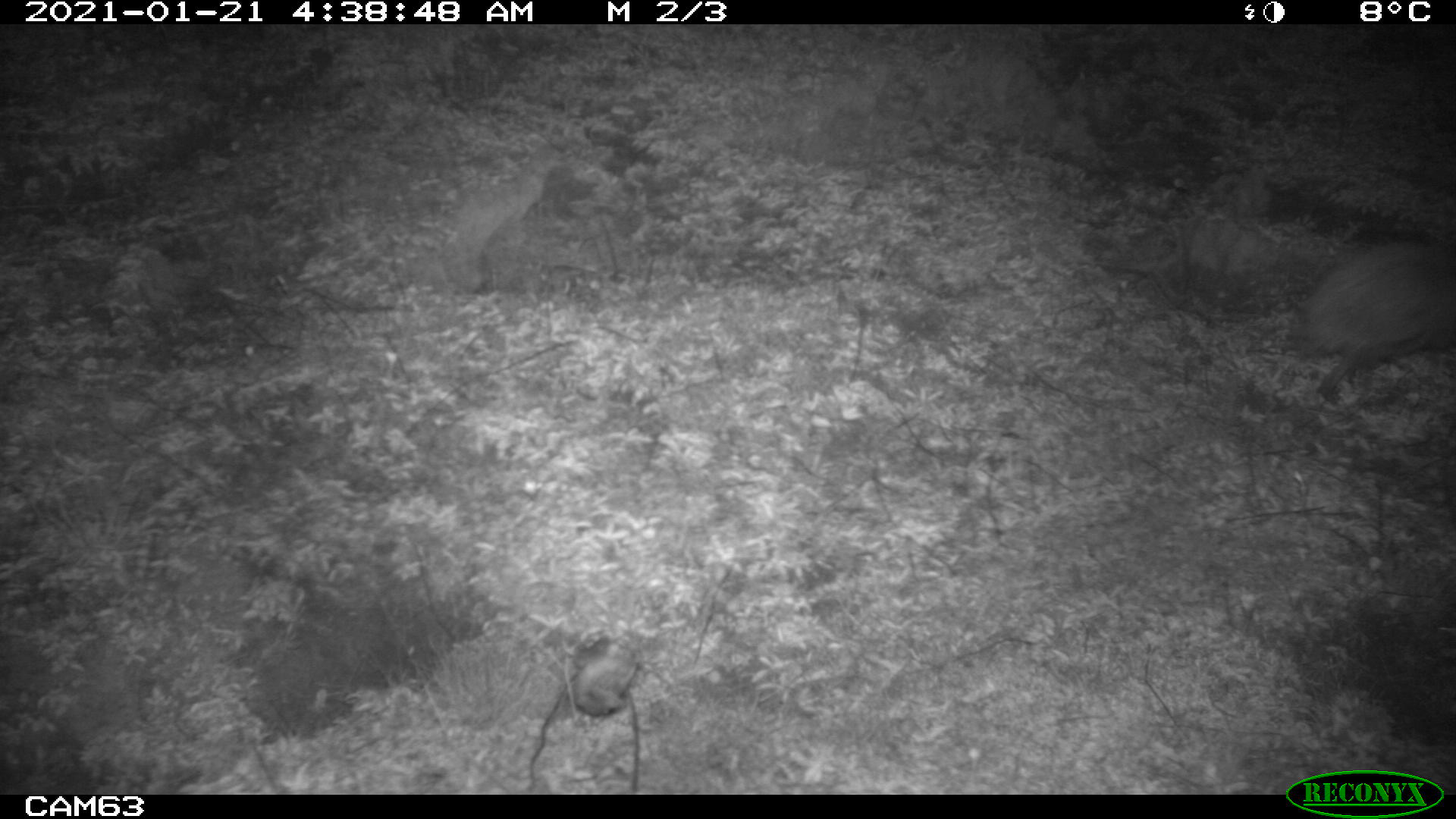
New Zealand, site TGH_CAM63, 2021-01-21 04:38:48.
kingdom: Animalia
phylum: Chordata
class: Mammalia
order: Eulipotyphla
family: Erinaceidae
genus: Erinaceus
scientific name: Erinaceus europaeus europaeus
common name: european hedgehog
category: hedgehog